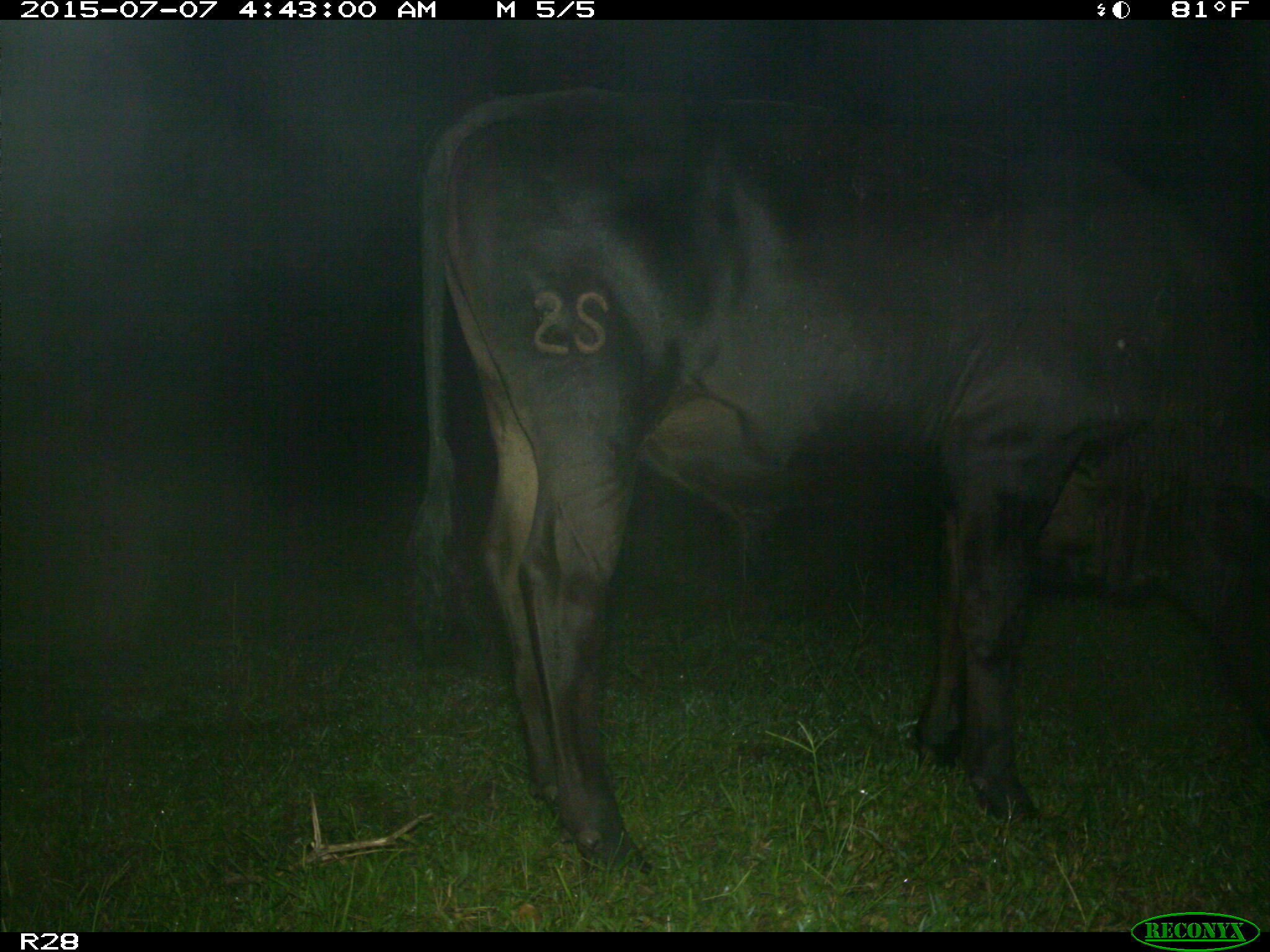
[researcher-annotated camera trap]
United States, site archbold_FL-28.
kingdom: Animalia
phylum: Chordata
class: Mammalia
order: Artiodactyla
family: Bovidae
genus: Bos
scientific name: Bos taurus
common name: domestic cow